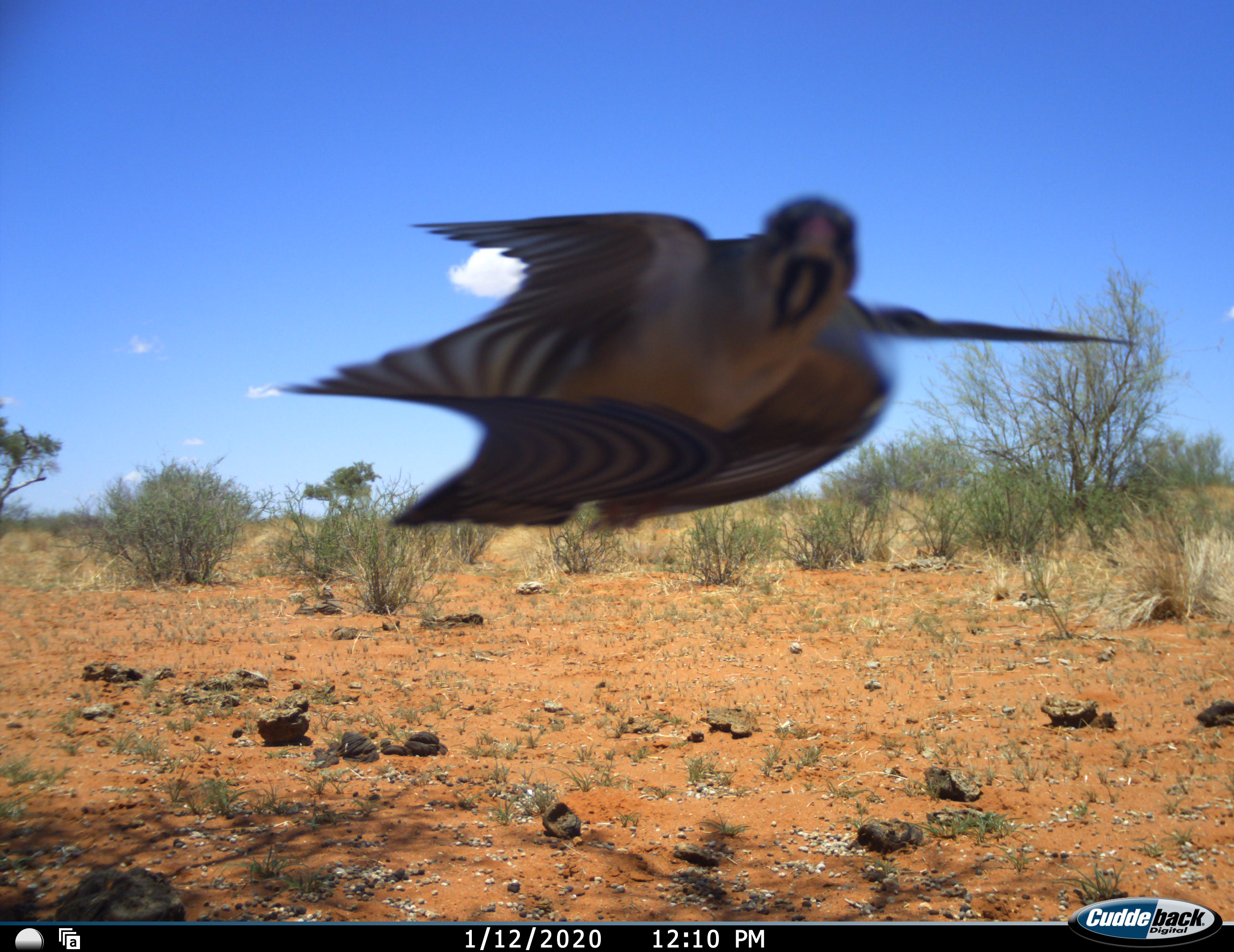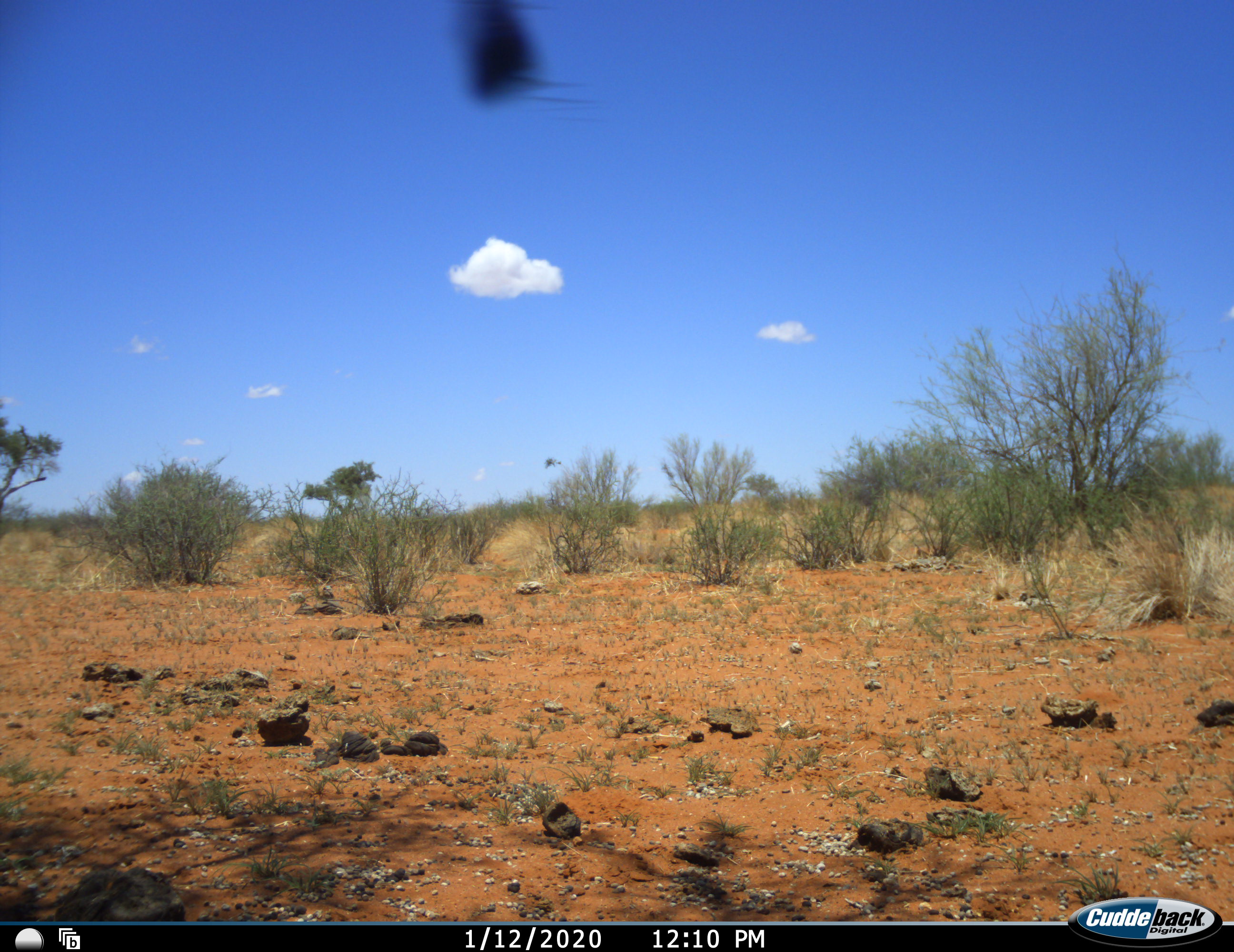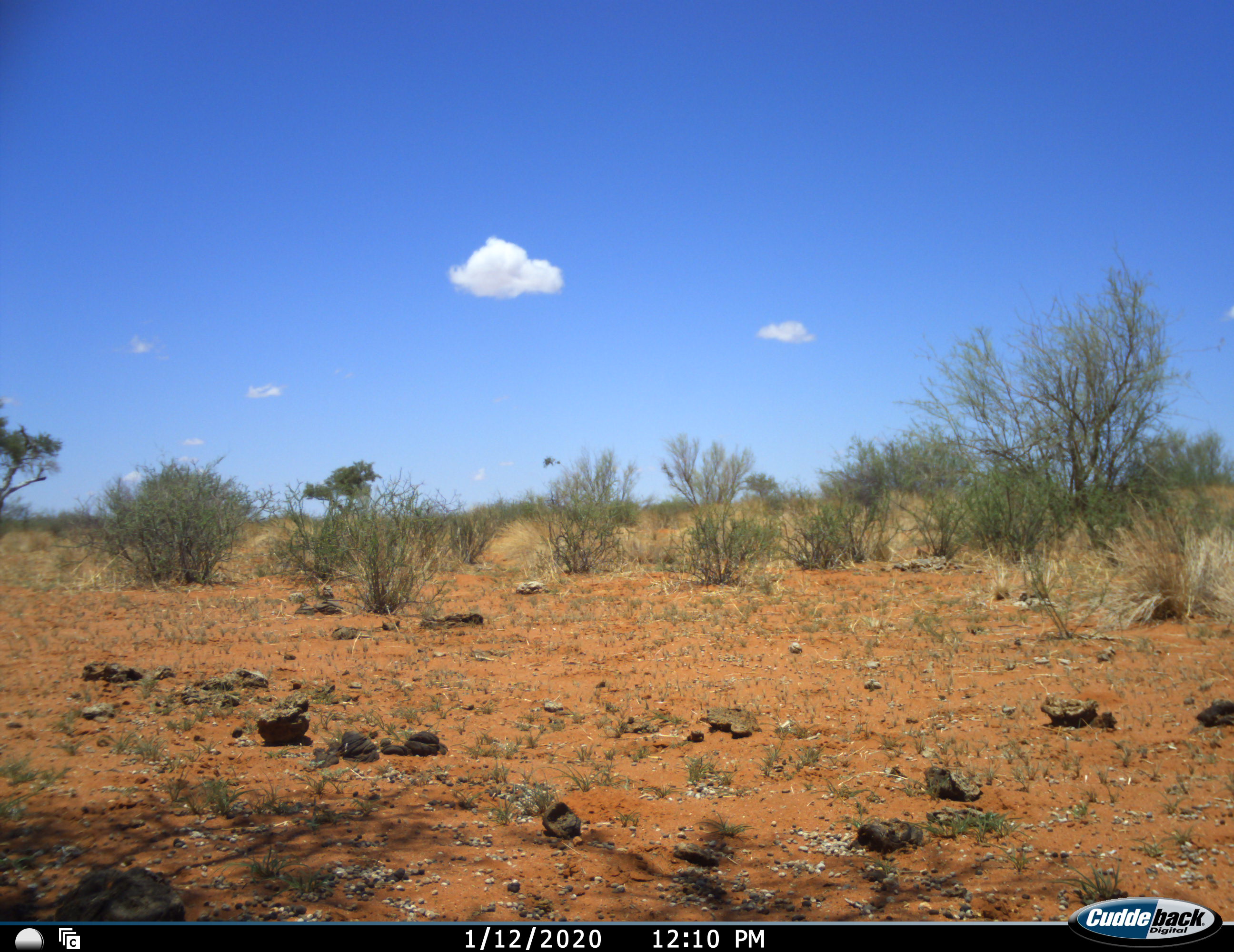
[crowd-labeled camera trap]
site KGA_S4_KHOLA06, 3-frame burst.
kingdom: Animalia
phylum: Chordata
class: Aves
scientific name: Aves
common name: bird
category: birdother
Birdother (bird) (Aves), count 1. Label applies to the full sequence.